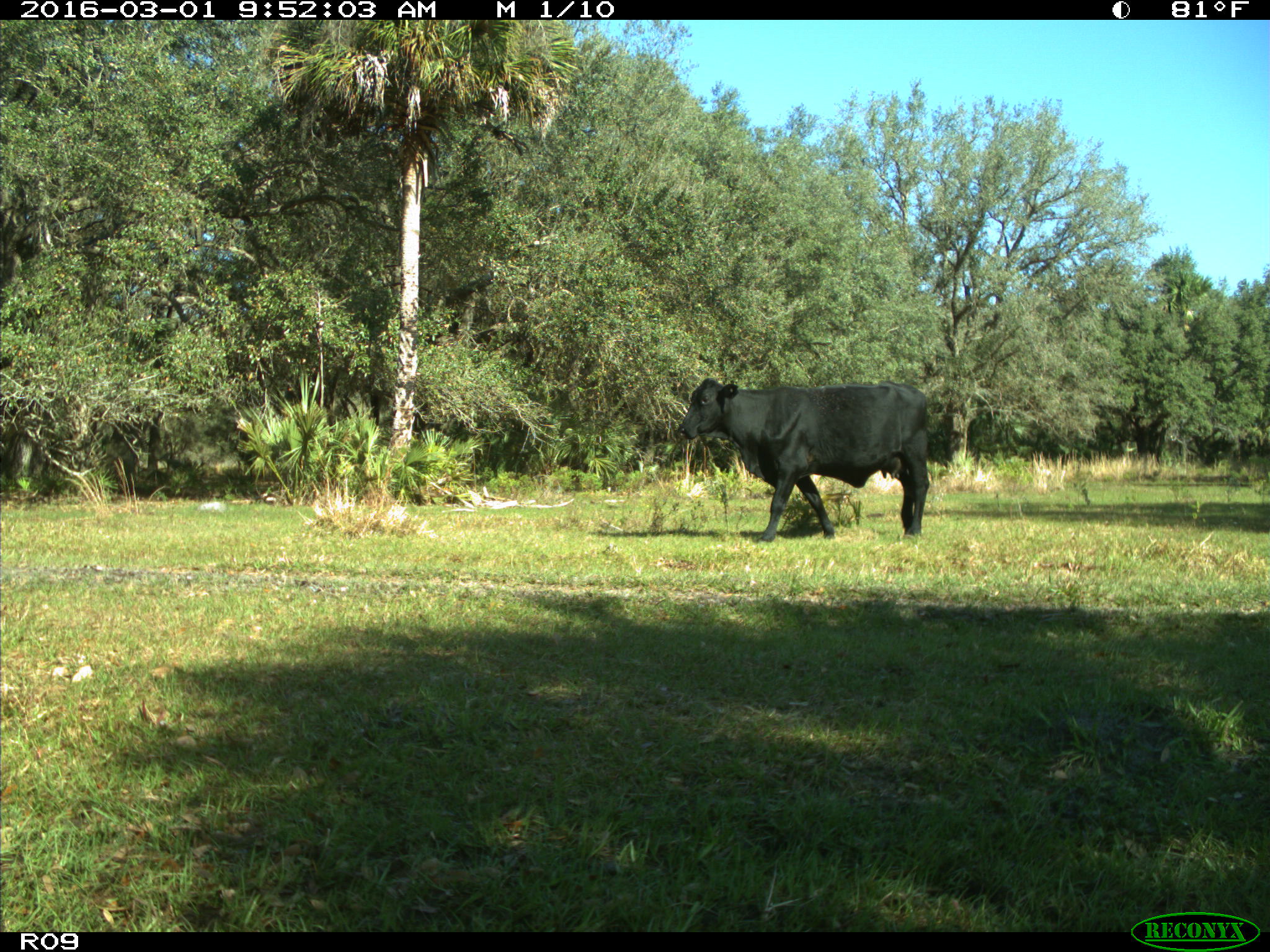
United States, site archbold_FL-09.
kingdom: Animalia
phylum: Chordata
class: Mammalia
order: Artiodactyla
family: Bovidae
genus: Bos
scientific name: Bos taurus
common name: domestic cow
Bos taurus (domestic cow).